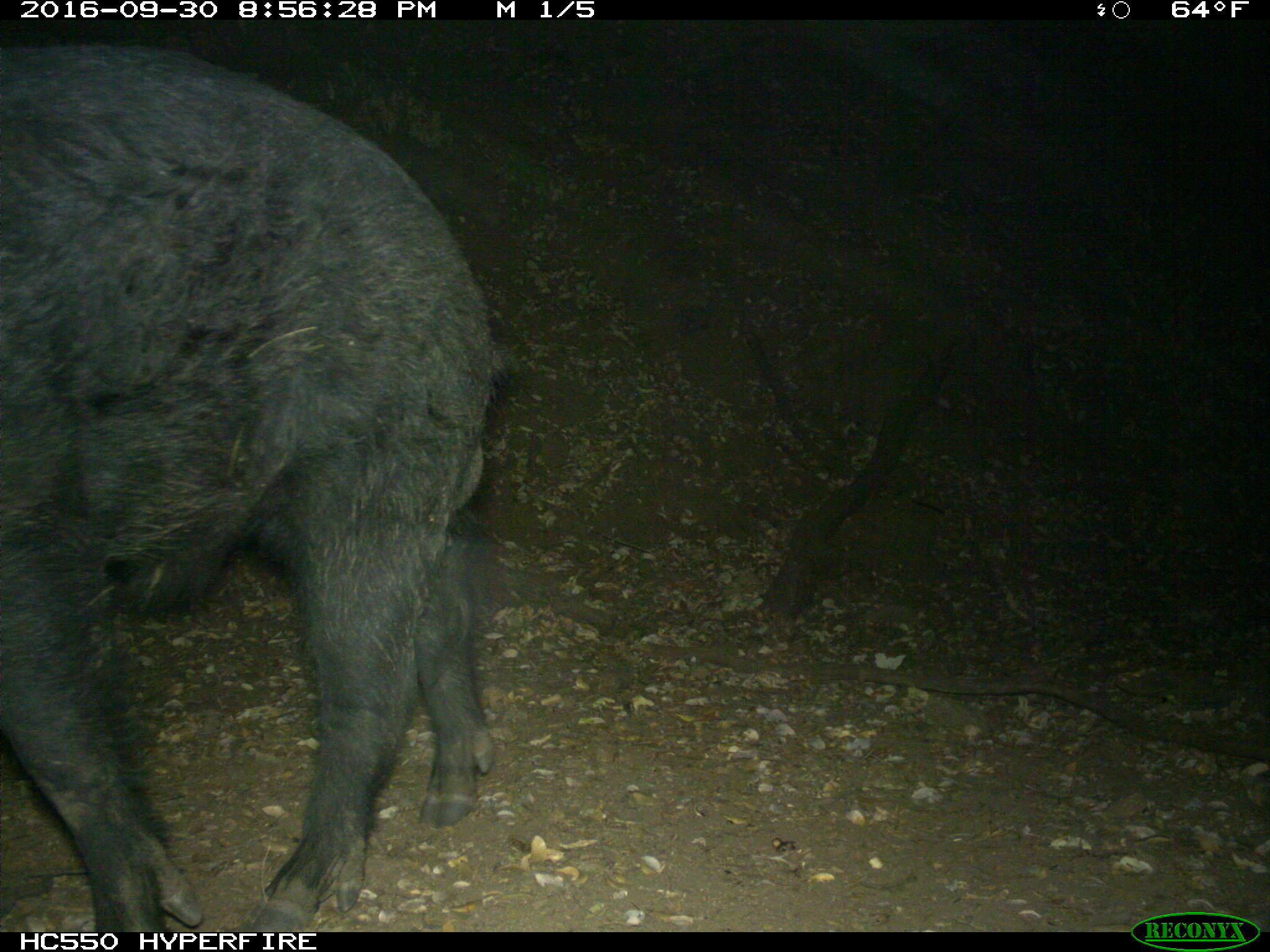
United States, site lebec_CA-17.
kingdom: Animalia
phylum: Chordata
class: Mammalia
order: Artiodactyla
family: Suidae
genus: Sus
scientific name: Sus scrofa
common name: wild boar